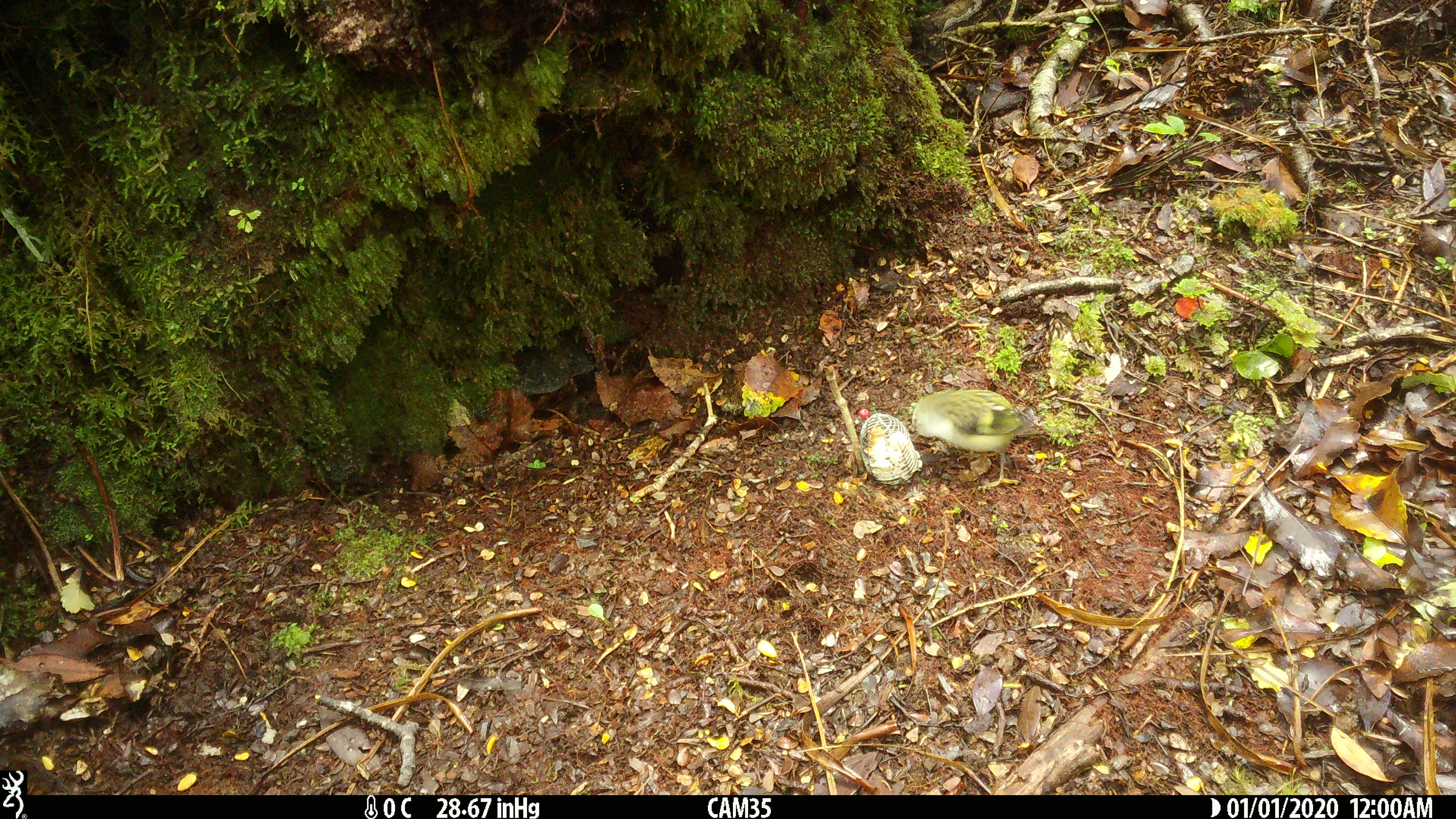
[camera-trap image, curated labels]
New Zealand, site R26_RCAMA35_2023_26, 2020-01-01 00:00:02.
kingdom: Animalia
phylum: Chordata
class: Aves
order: Passeriformes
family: Acanthisittidae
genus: Acanthisitta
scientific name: Acanthisitta chloris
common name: rifleman